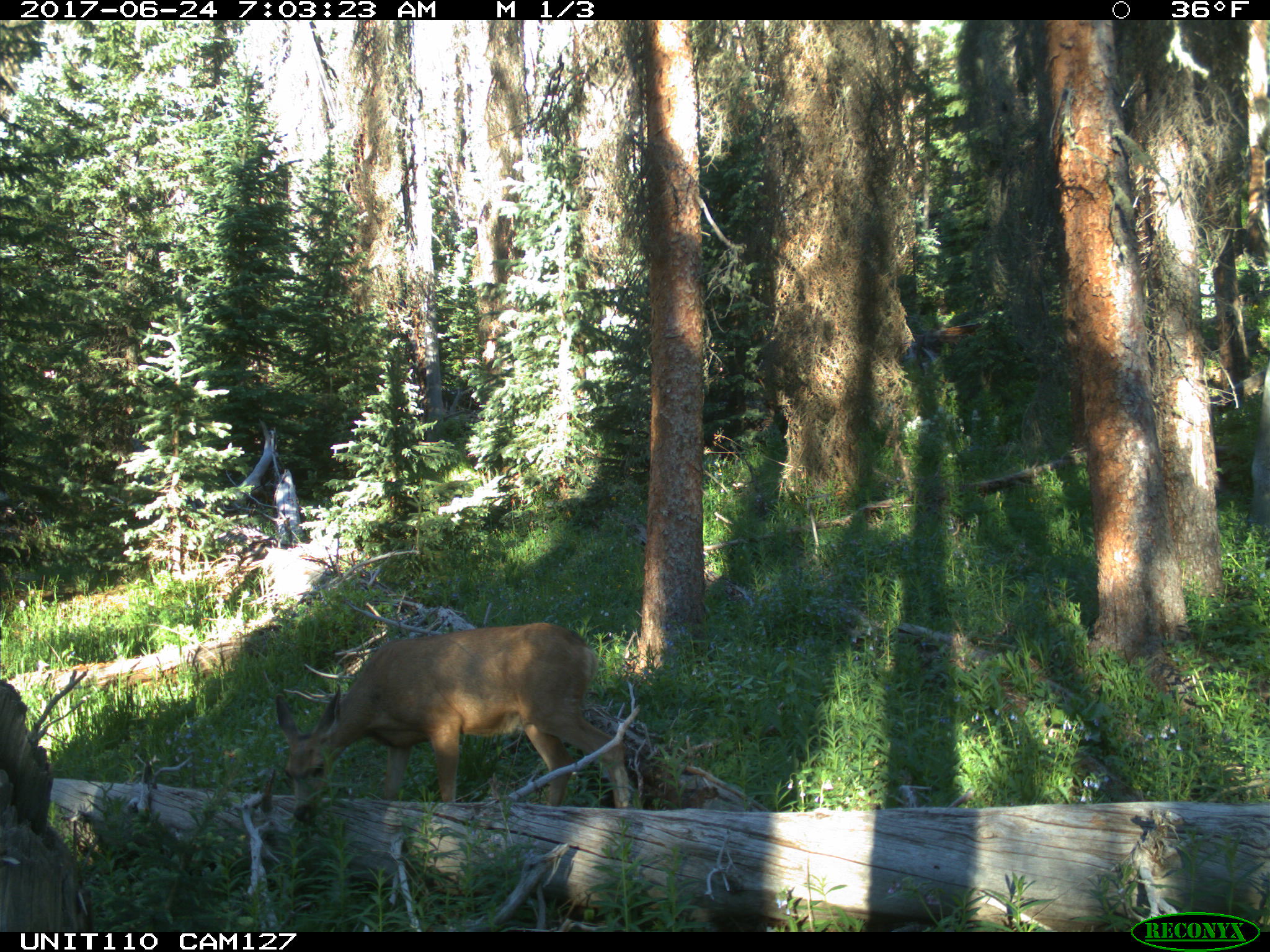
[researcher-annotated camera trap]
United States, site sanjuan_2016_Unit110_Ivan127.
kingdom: Animalia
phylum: Chordata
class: Mammalia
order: Artiodactyla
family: Cervidae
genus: Odocoileus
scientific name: Odocoileus hemionus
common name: mule deer